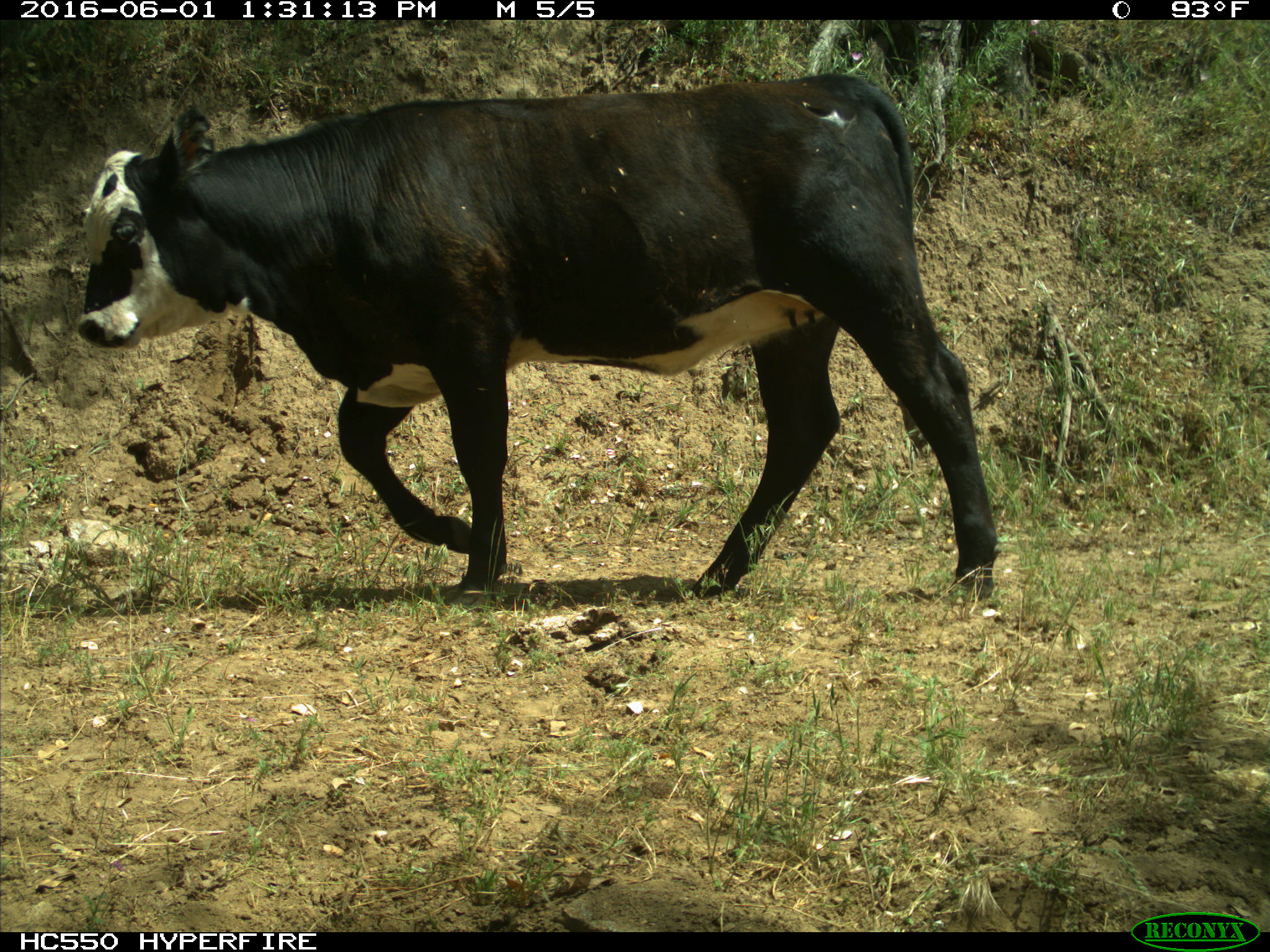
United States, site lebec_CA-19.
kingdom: Animalia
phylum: Chordata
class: Mammalia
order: Artiodactyla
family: Bovidae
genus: Bos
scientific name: Bos taurus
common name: domestic cow